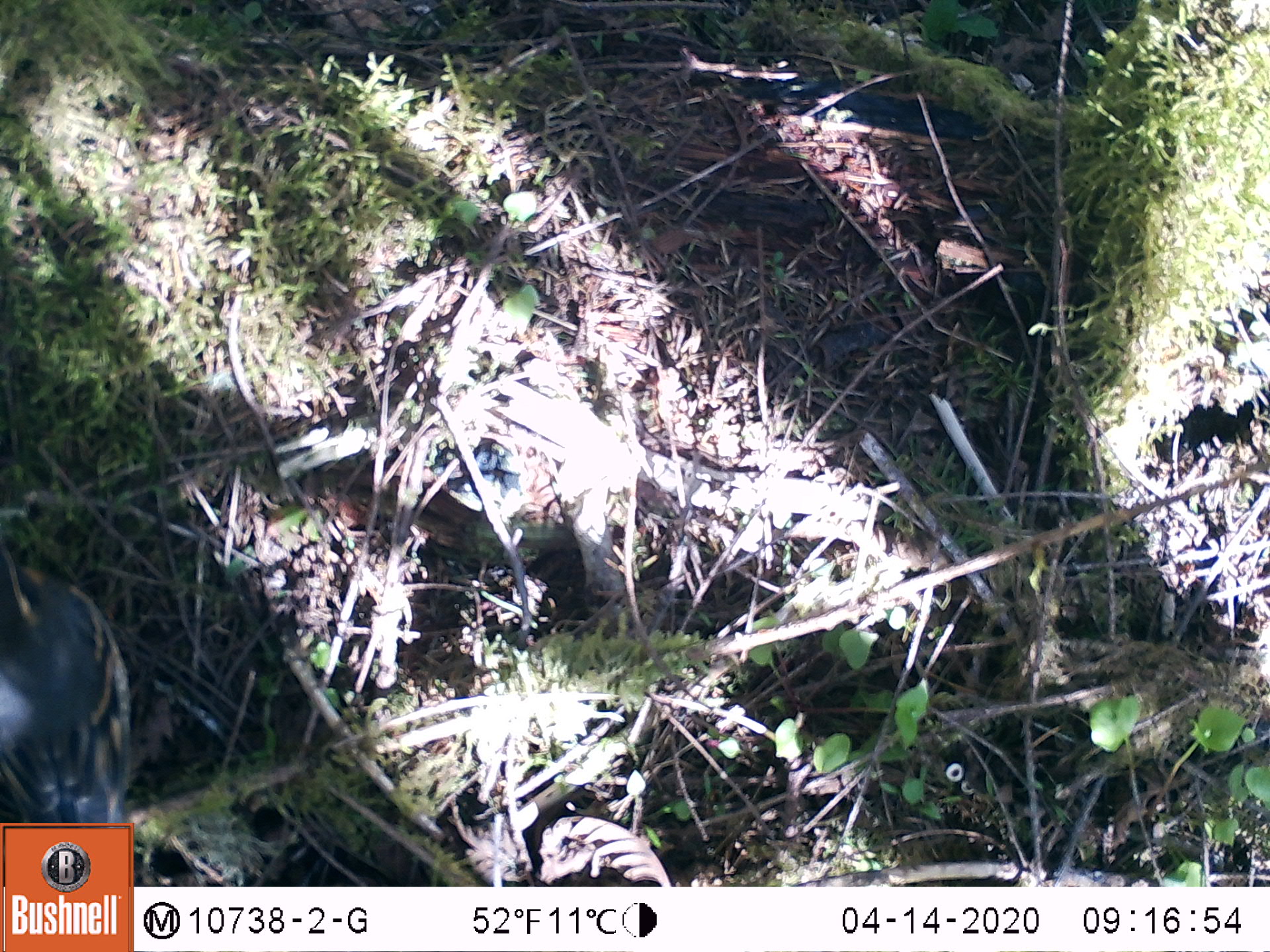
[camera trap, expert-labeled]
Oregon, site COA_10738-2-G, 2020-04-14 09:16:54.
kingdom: Animalia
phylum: Chordata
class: Aves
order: Passeriformes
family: Turdidae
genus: Ixoreus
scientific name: Ixoreus naevius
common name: varied thrush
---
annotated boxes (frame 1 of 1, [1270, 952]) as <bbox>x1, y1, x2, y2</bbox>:
varied thrush: <bbox>2, 546, 134, 823</bbox>